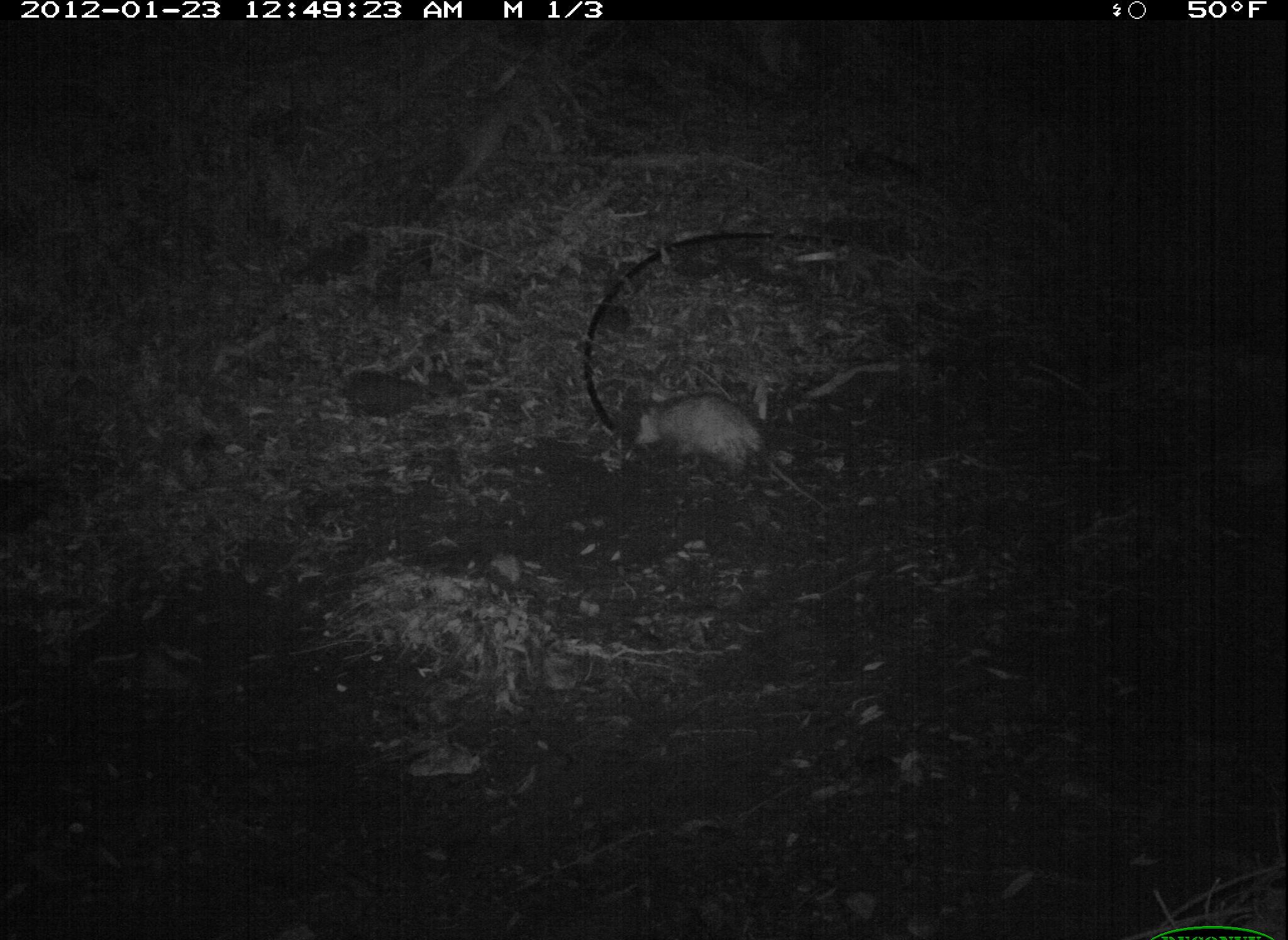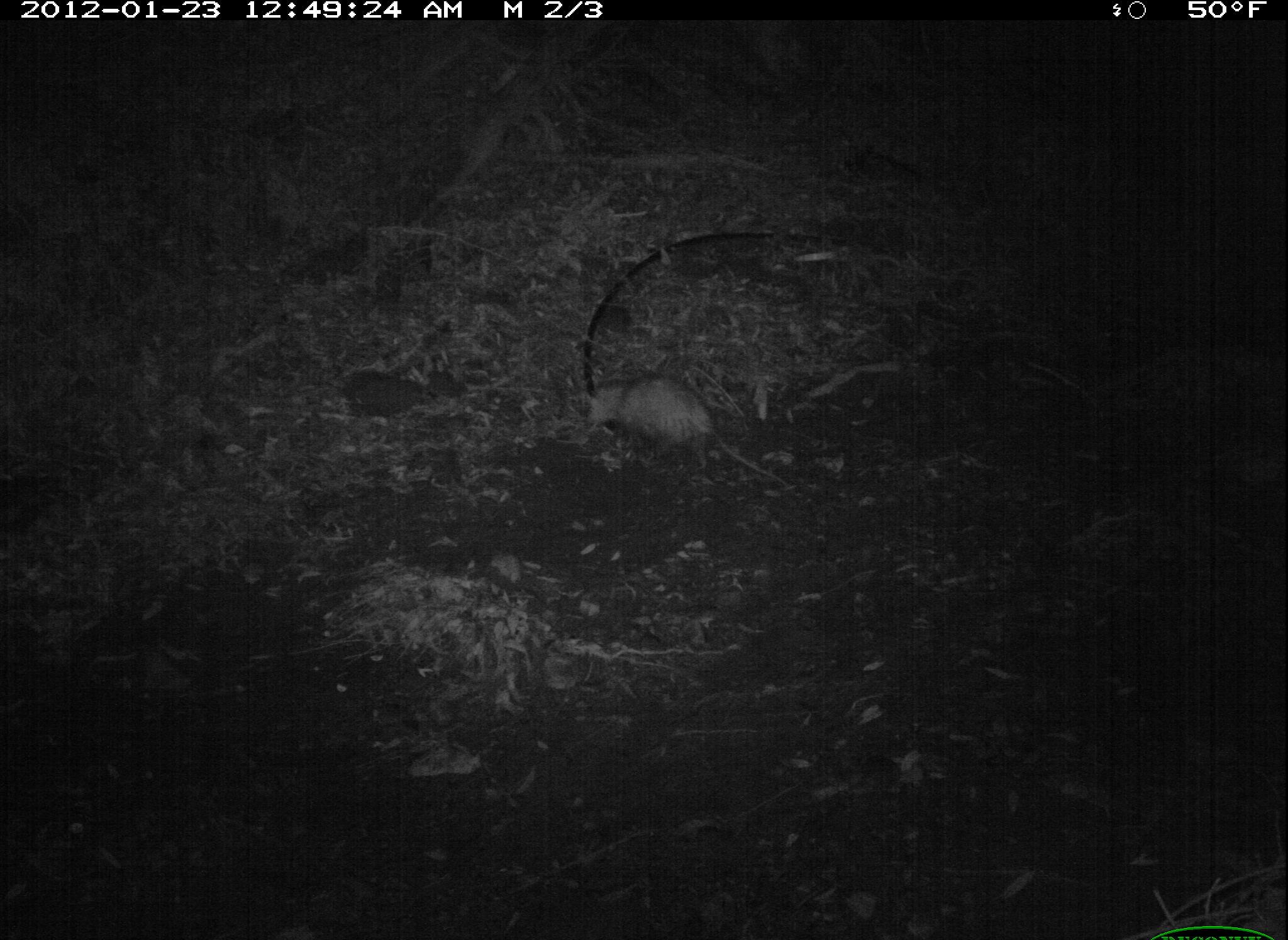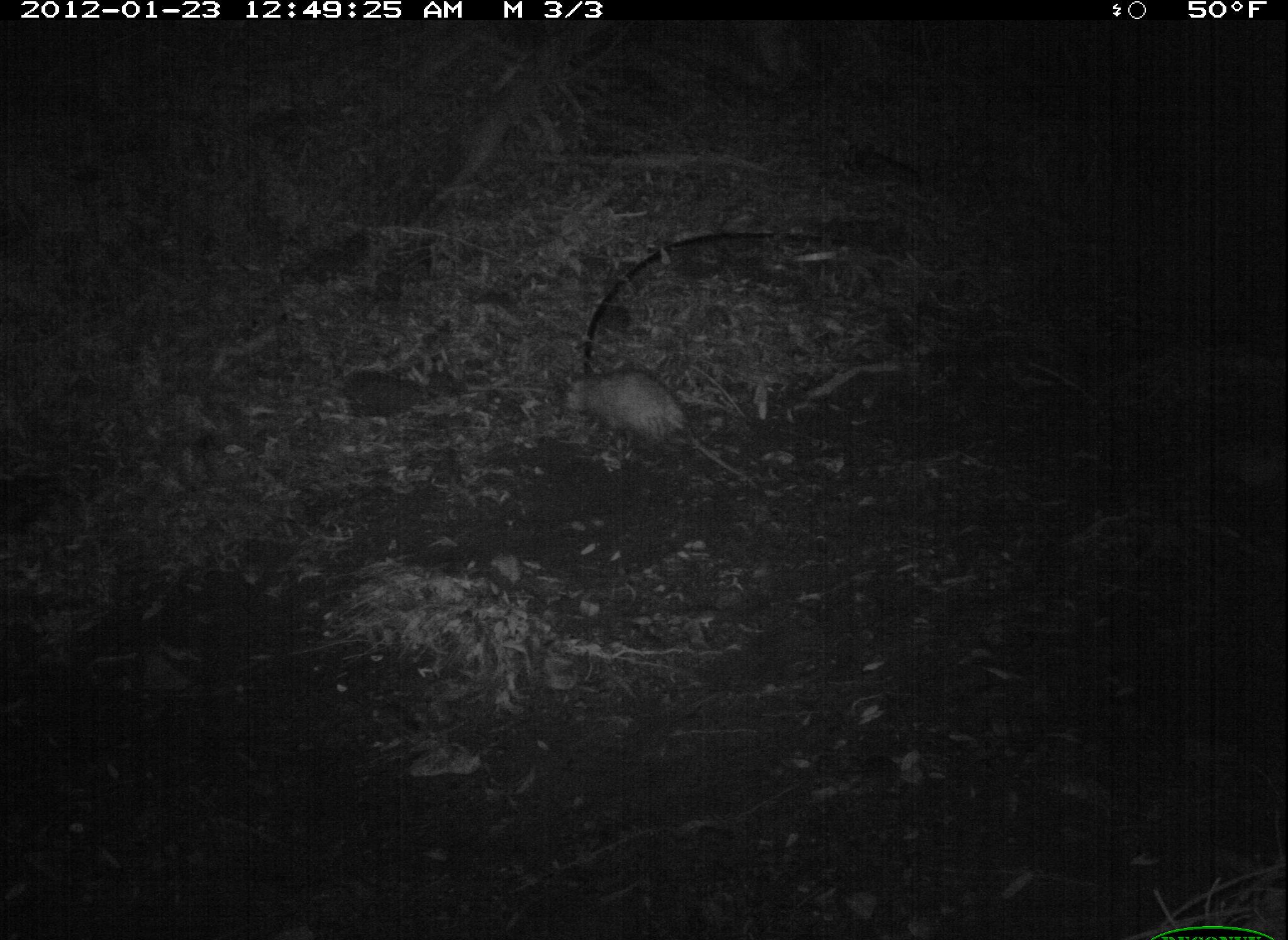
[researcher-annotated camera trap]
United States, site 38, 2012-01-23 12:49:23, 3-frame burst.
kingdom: Animalia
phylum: Chordata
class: Mammalia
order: Didelphimorphia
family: Didelphidae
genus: Didelphis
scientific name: Didelphis virginiana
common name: virginia opossum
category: opossum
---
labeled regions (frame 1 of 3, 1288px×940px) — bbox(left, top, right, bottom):
opossum: bbox(631, 390, 816, 503)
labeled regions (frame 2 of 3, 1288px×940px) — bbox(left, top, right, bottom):
opossum: bbox(580, 370, 807, 496)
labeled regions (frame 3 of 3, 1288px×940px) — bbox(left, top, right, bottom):
opossum: bbox(552, 361, 710, 456)